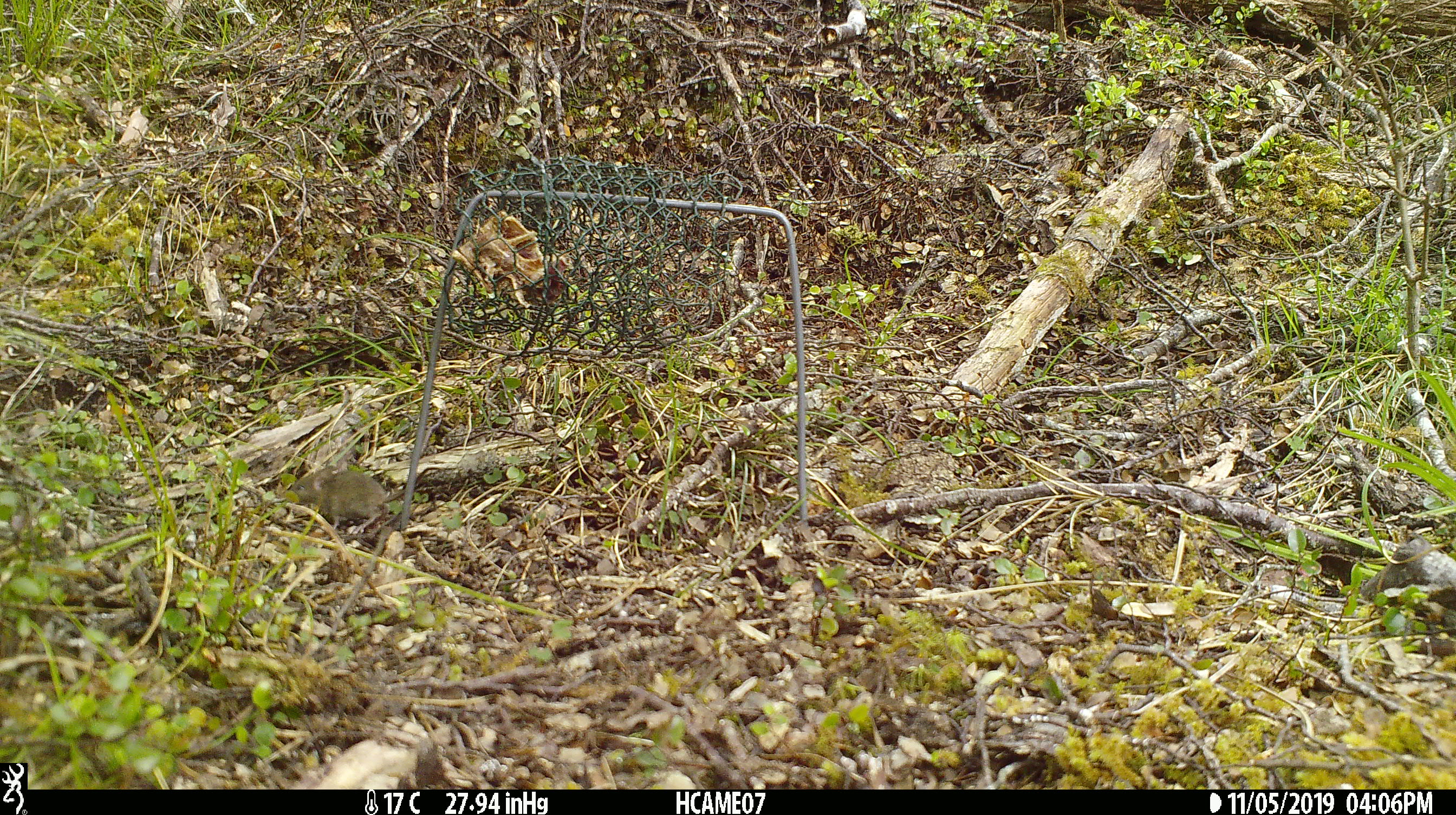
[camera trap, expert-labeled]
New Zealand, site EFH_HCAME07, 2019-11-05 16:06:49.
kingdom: Animalia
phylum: Chordata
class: Mammalia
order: Rodentia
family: Muridae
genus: Mus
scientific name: Mus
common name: mouse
Mouse (Mus).